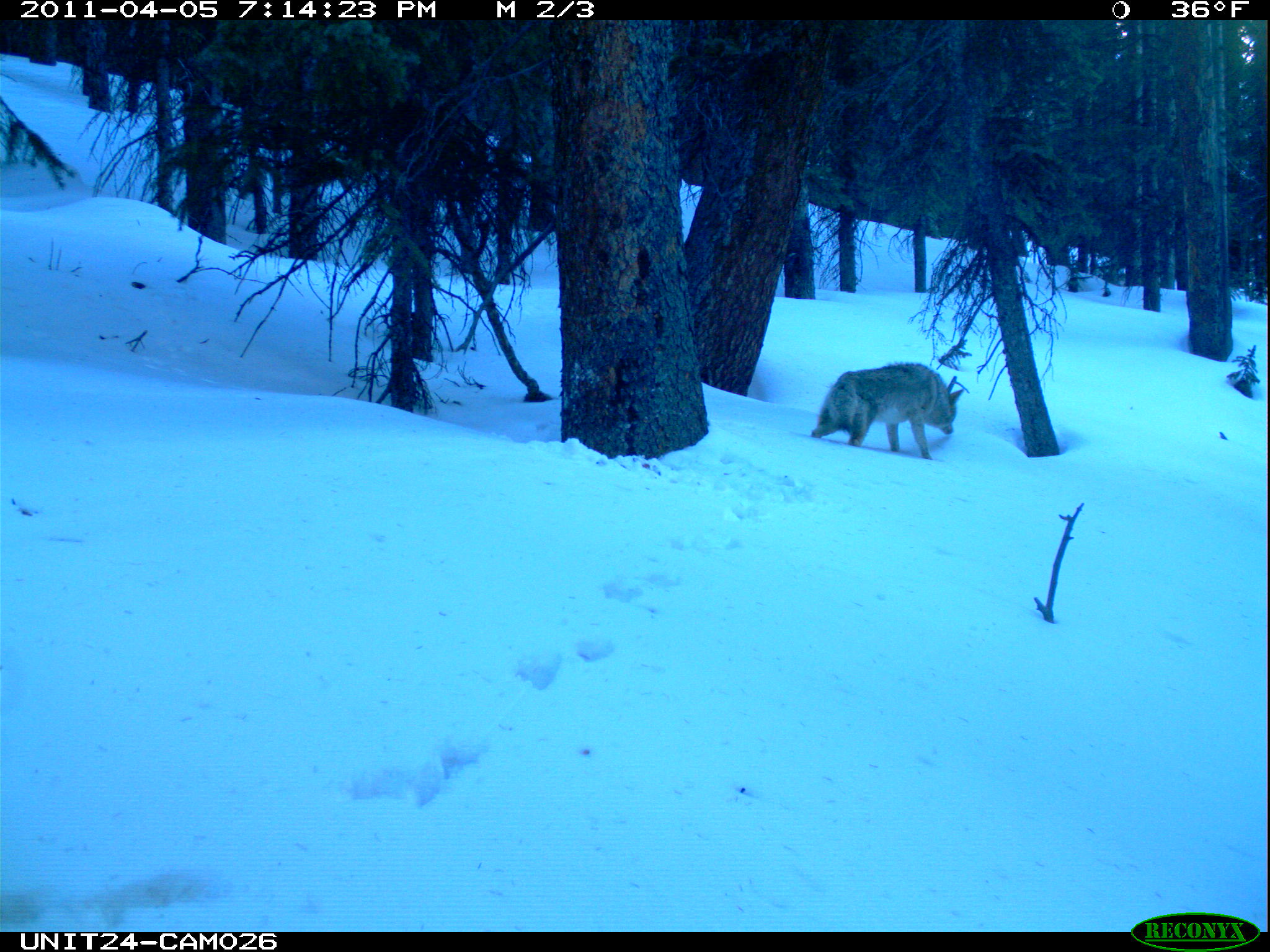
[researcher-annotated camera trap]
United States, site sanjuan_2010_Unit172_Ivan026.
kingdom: Animalia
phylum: Chordata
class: Mammalia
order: Carnivora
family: Canidae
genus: Canis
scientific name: Canis latrans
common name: coyote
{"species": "Canis latrans (coyote)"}